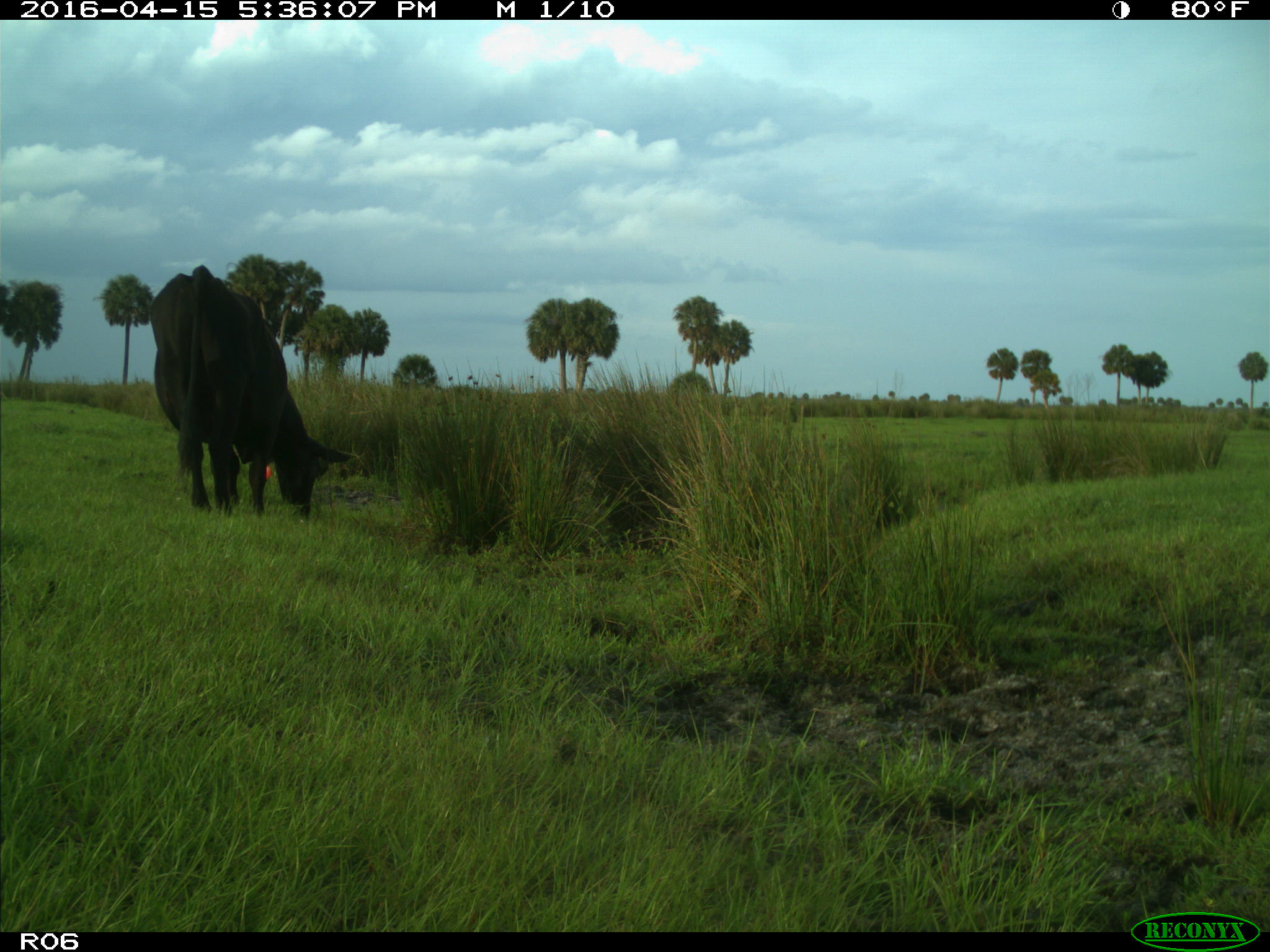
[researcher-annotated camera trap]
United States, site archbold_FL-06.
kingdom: Animalia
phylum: Chordata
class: Mammalia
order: Artiodactyla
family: Bovidae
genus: Bos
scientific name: Bos taurus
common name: domestic cow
Bos taurus (domestic cow).